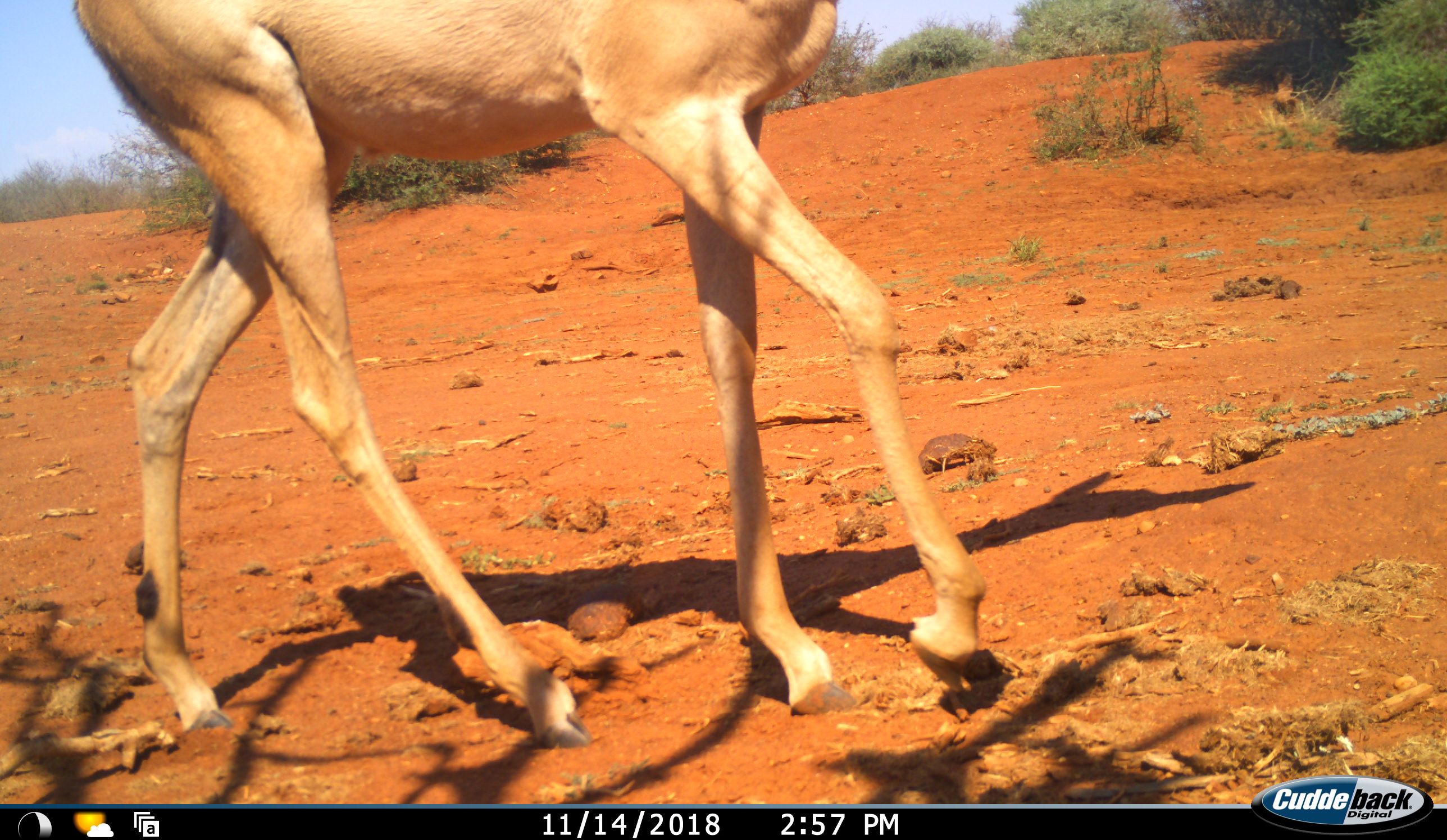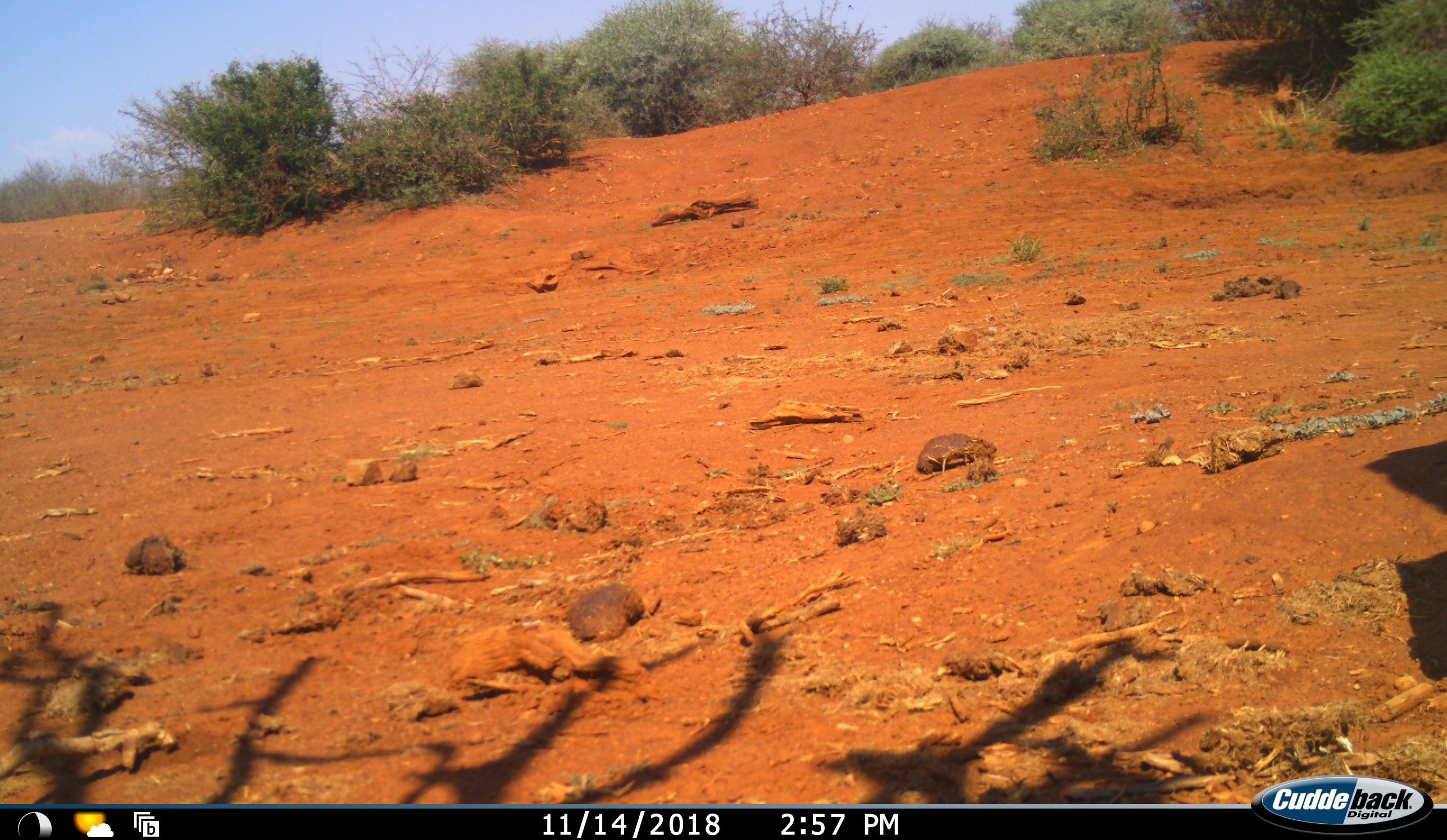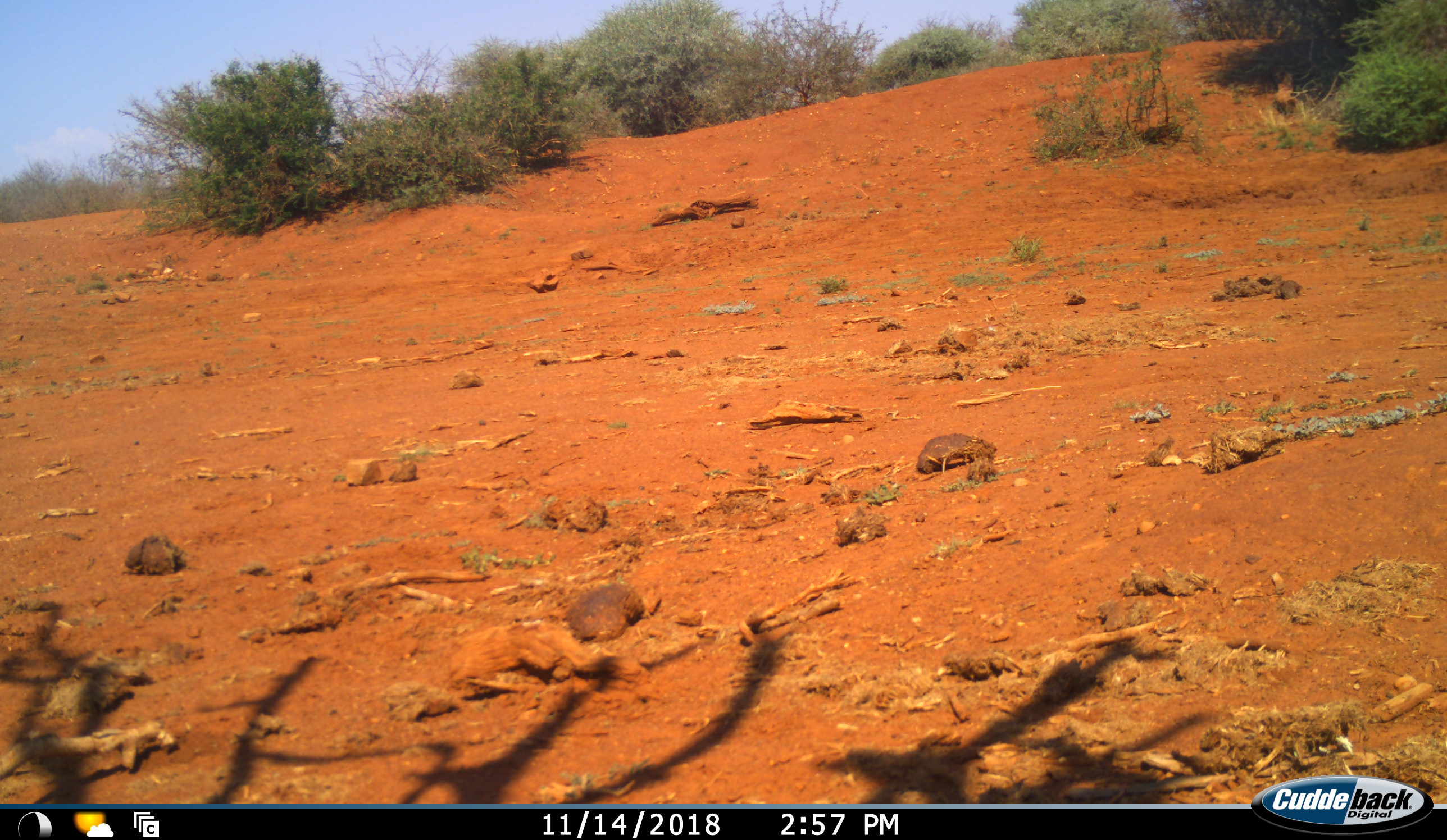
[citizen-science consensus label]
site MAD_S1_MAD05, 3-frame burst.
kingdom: Animalia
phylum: Chordata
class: Mammalia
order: Artiodactyla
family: Bovidae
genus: Aepyceros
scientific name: Aepyceros melampus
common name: impala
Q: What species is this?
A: Impala (Aepyceros melampus).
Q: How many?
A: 1.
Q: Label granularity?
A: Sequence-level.